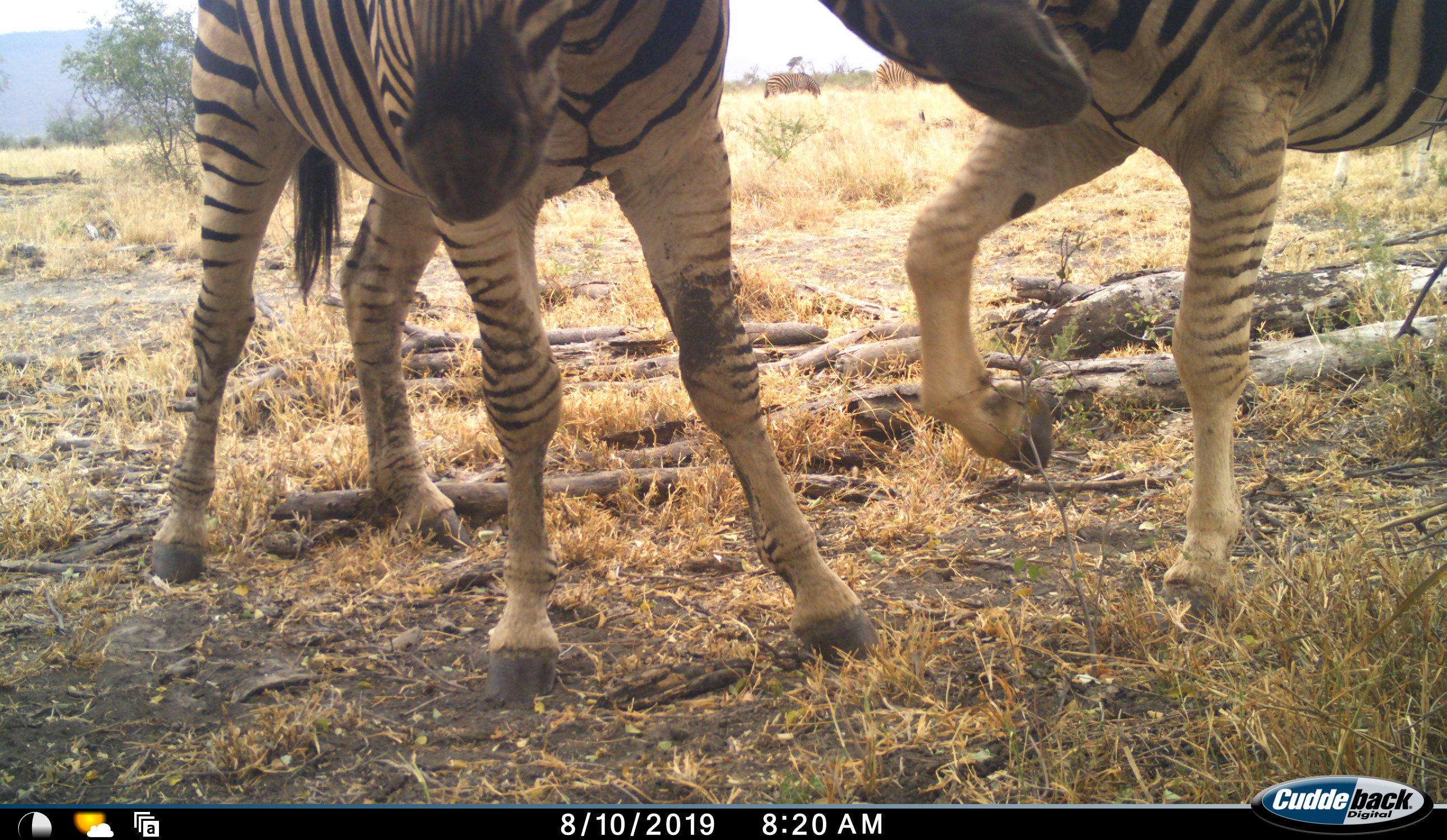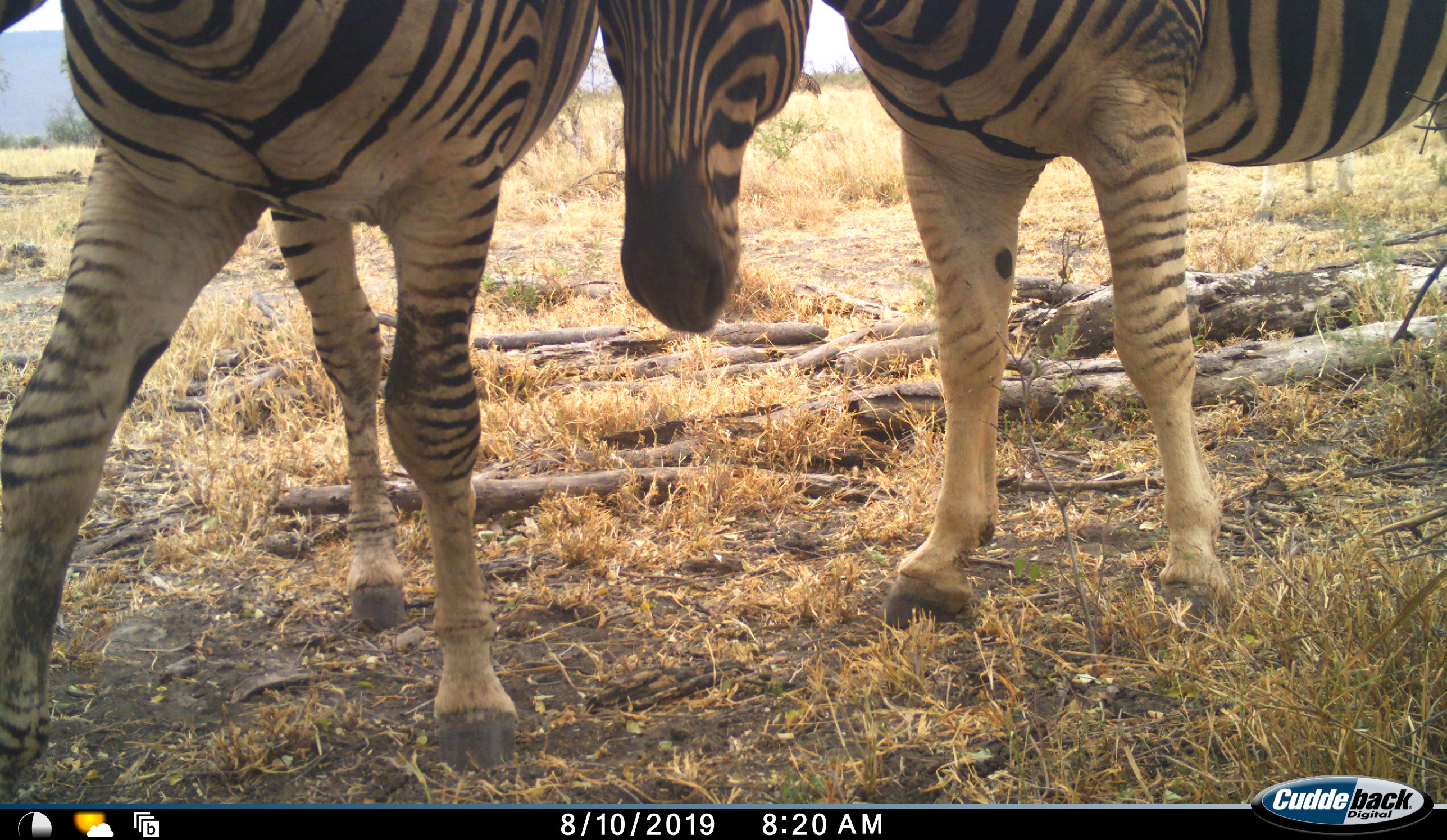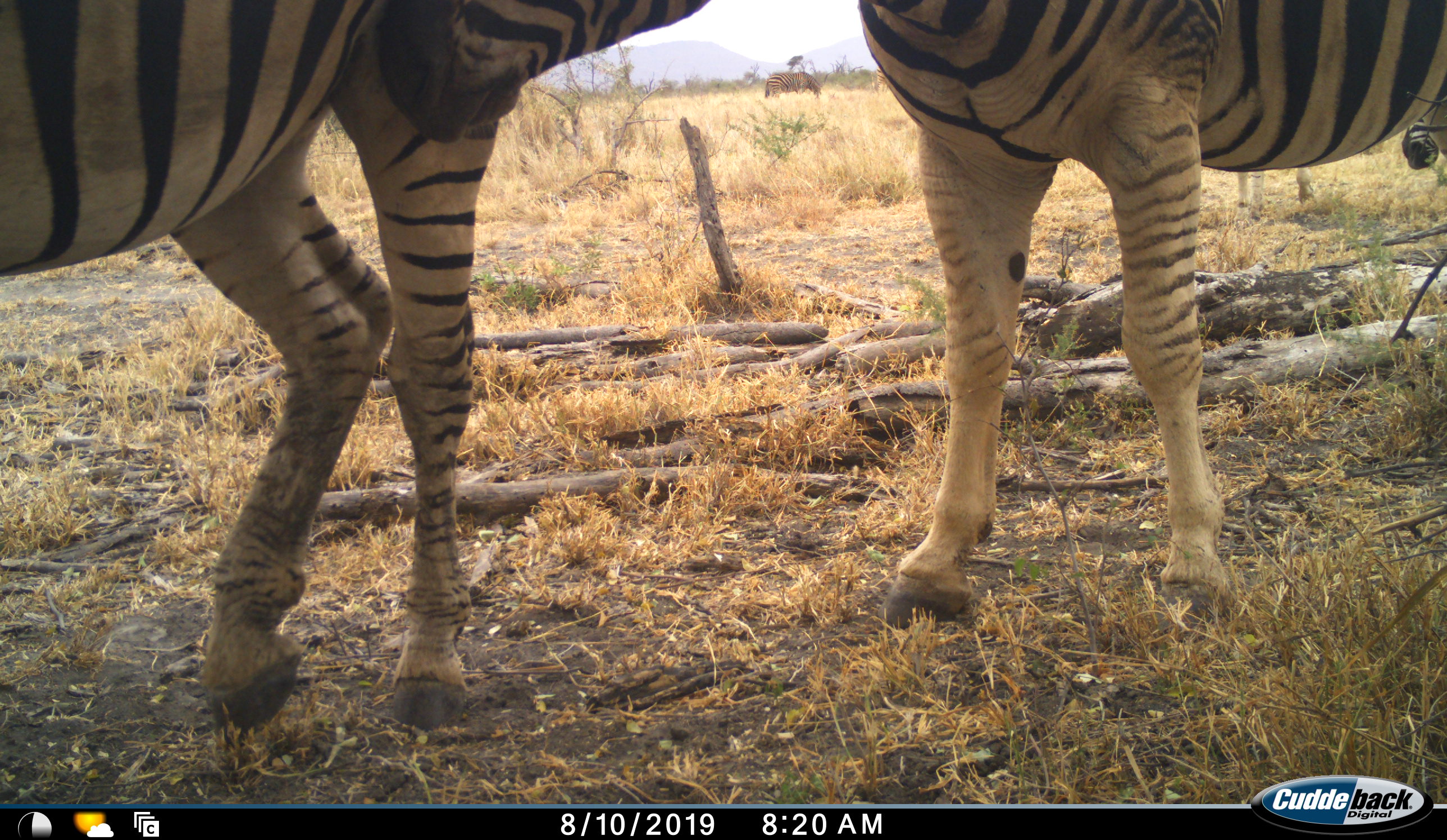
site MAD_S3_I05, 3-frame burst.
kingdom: Animalia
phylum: Chordata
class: Mammalia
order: Perissodactyla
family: Equidae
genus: Equus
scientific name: Equus quagga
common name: plains zebra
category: zebraplains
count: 2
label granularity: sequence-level